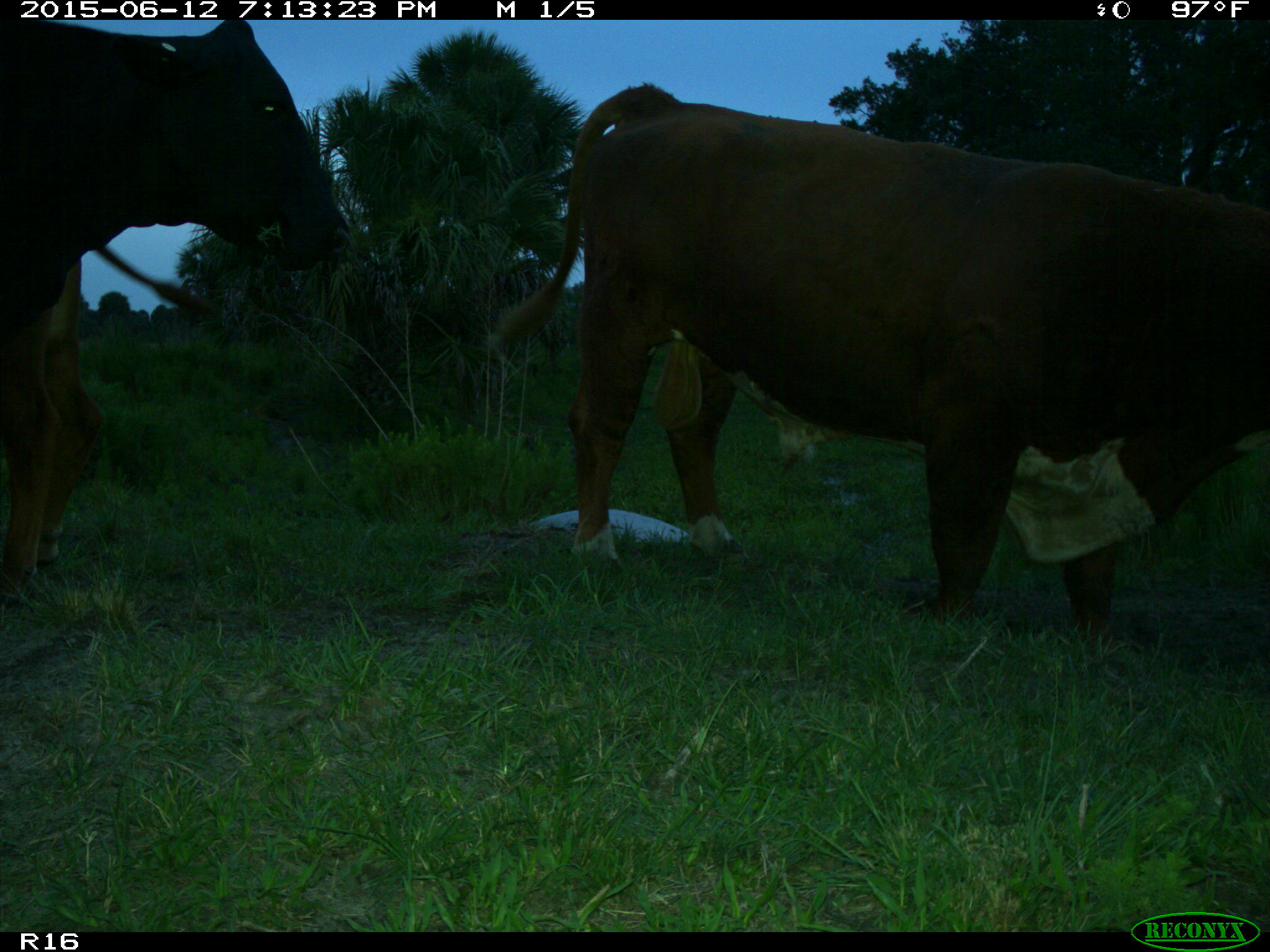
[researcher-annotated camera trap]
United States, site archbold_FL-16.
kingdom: Animalia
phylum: Chordata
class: Mammalia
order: Artiodactyla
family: Bovidae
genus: Bos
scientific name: Bos taurus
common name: domestic cow